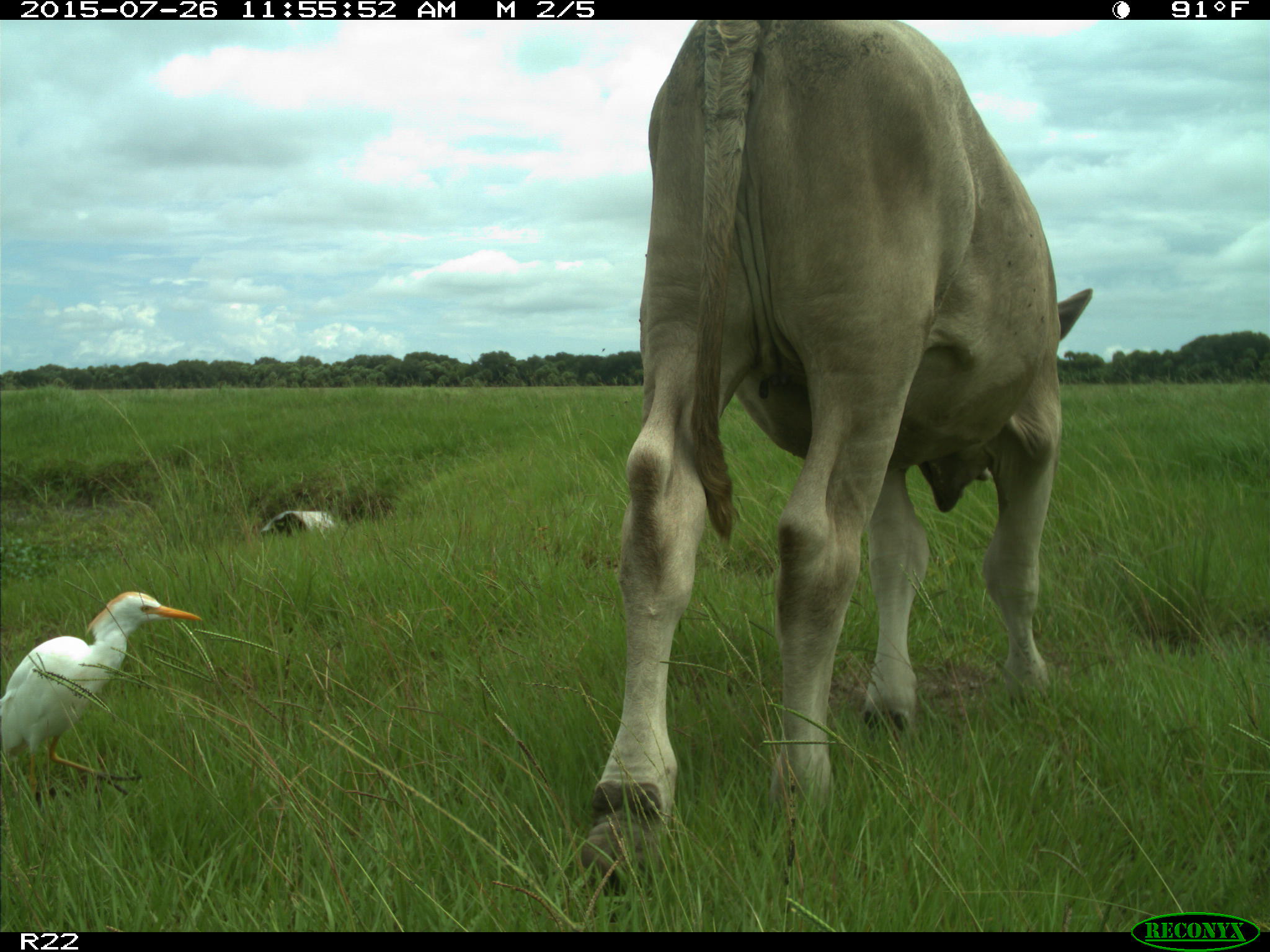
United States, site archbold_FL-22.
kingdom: Animalia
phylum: Chordata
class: Mammalia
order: Artiodactyla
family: Bovidae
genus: Bos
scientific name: Bos taurus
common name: domestic cow